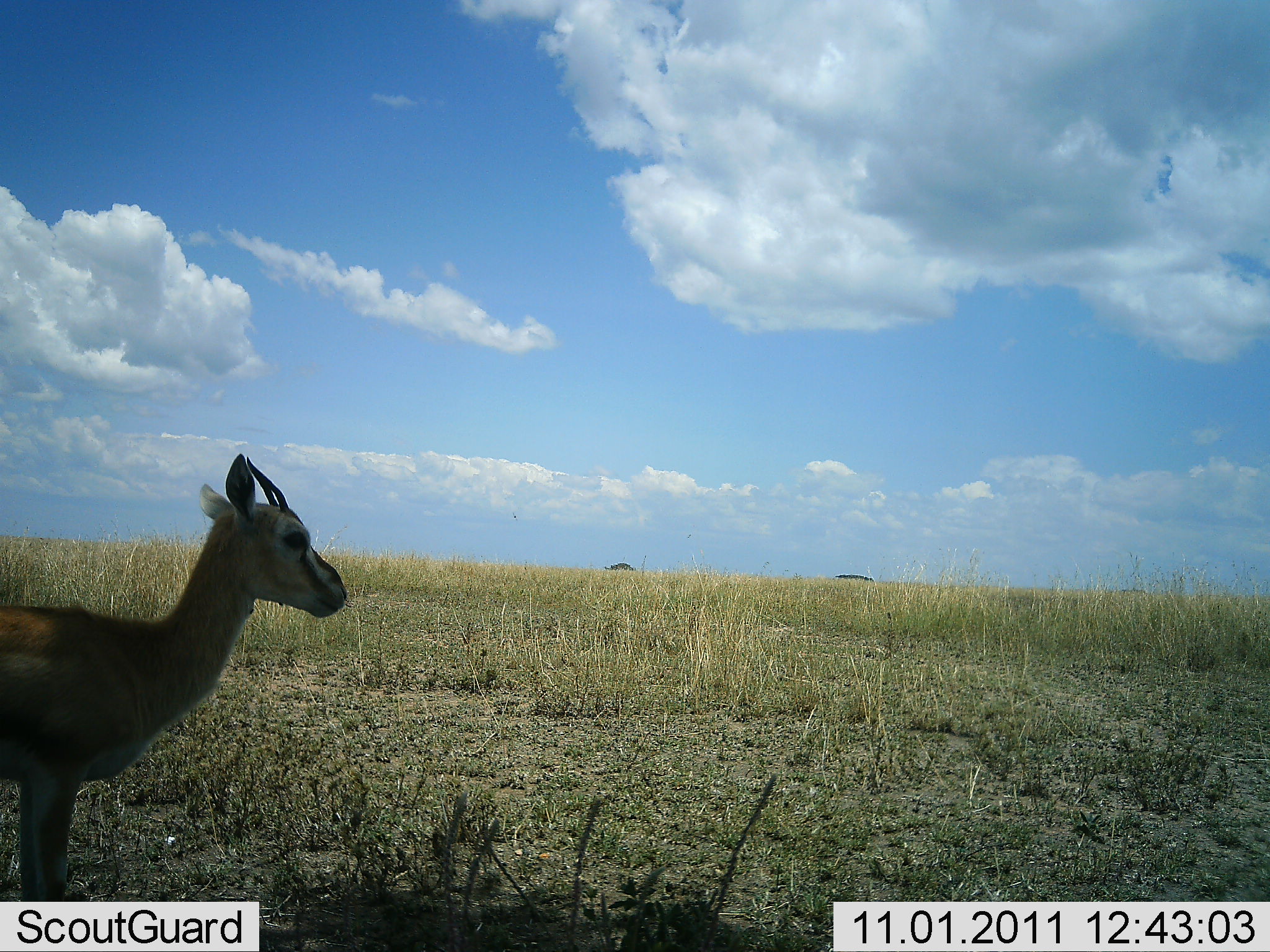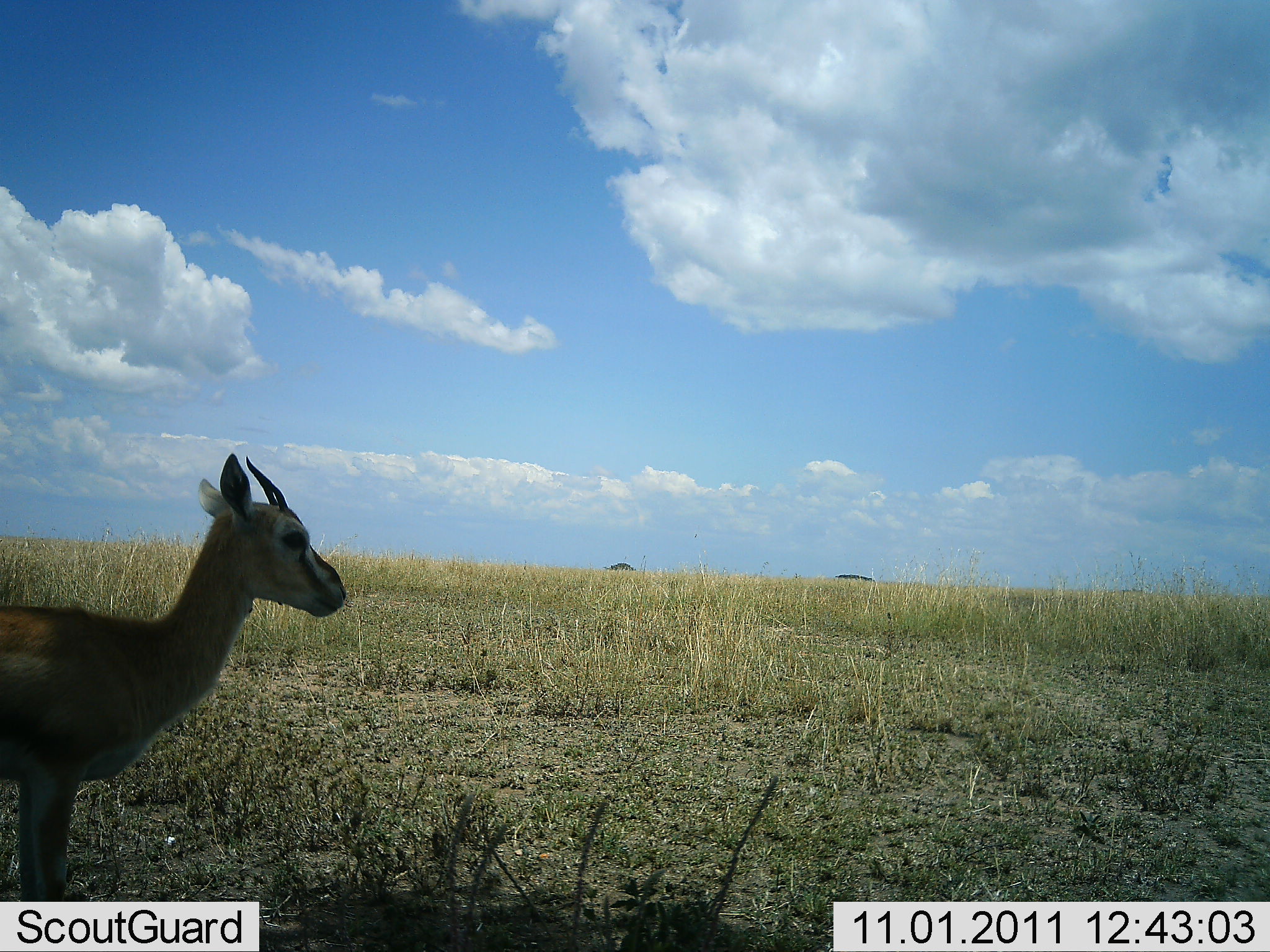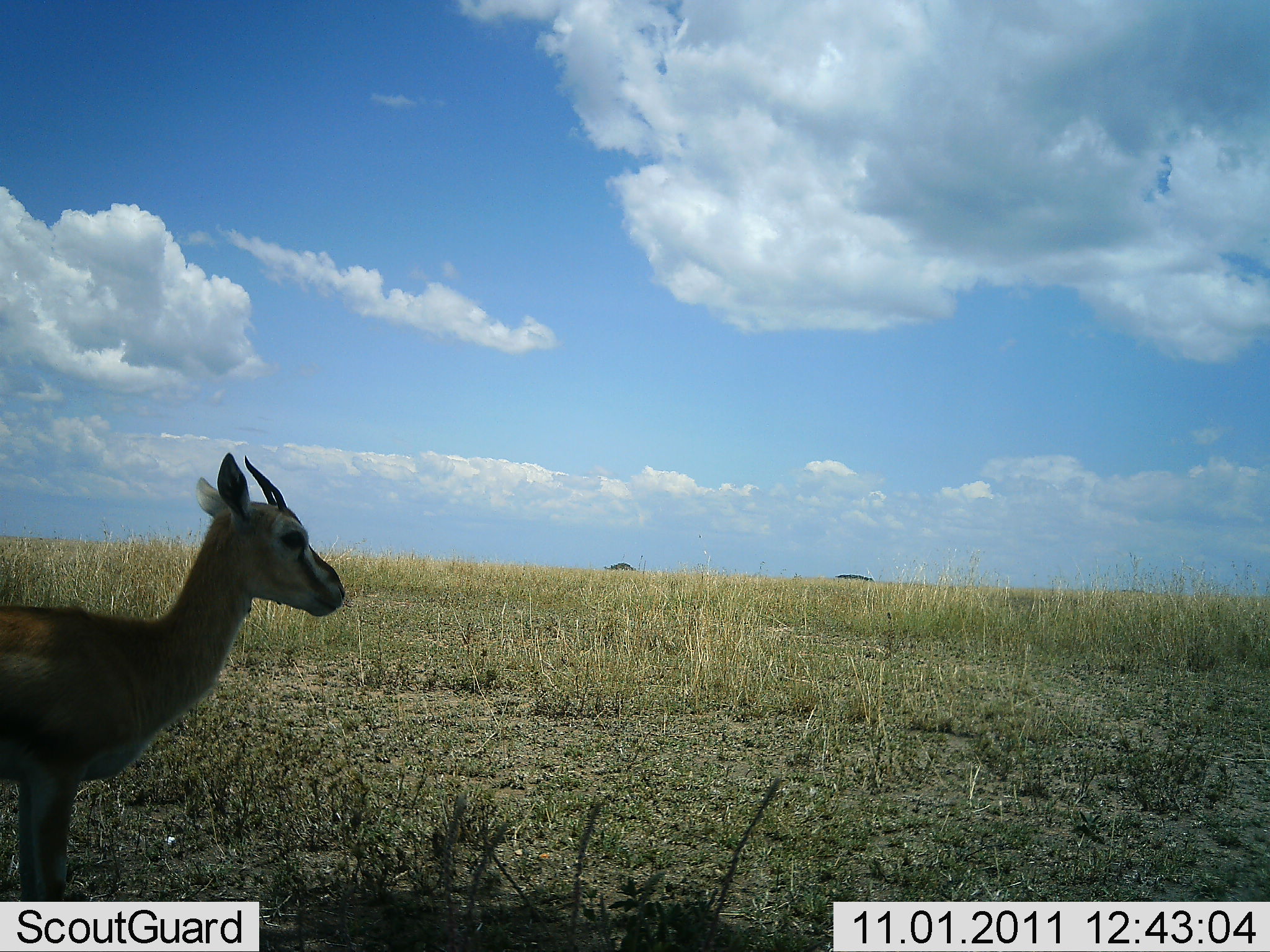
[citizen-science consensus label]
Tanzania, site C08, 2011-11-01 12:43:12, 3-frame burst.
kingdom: Animalia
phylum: Chordata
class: Mammalia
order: Artiodactyla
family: Bovidae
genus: Eudorcas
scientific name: Eudorcas thomsonii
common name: thomson's gazelle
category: gazellethomsons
Gazellethomsons (thomson's gazelle) (Eudorcas thomsonii), count 1. Behavior (volunteer vote fractions): standing 100%, resting 0%, moving 0%, interacting 0%. Young present (vote fraction): 14%. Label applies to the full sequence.